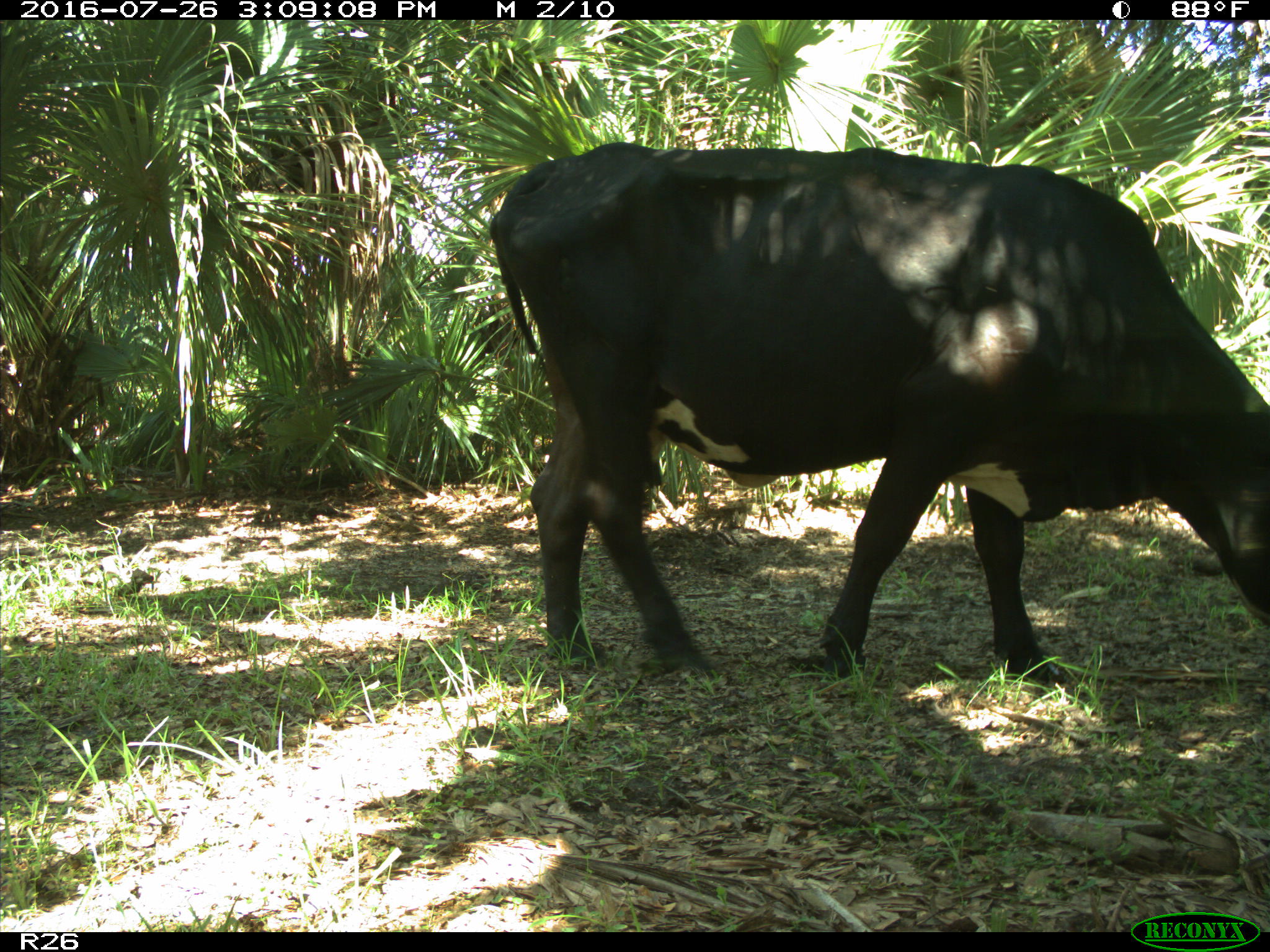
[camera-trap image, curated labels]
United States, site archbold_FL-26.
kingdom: Animalia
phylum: Chordata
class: Mammalia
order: Artiodactyla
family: Bovidae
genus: Bos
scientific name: Bos taurus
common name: domestic cow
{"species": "Bos taurus (domestic cow)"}